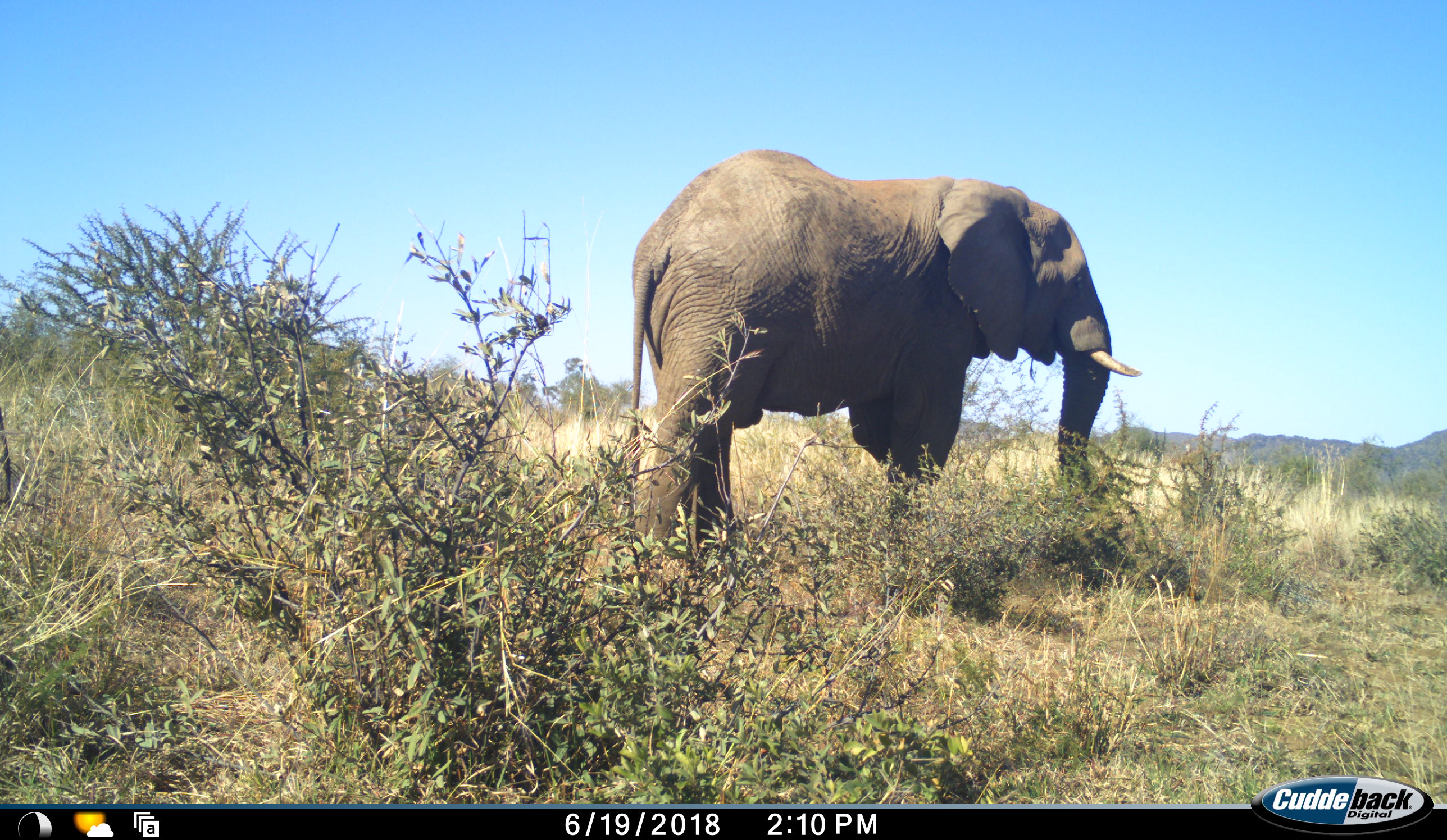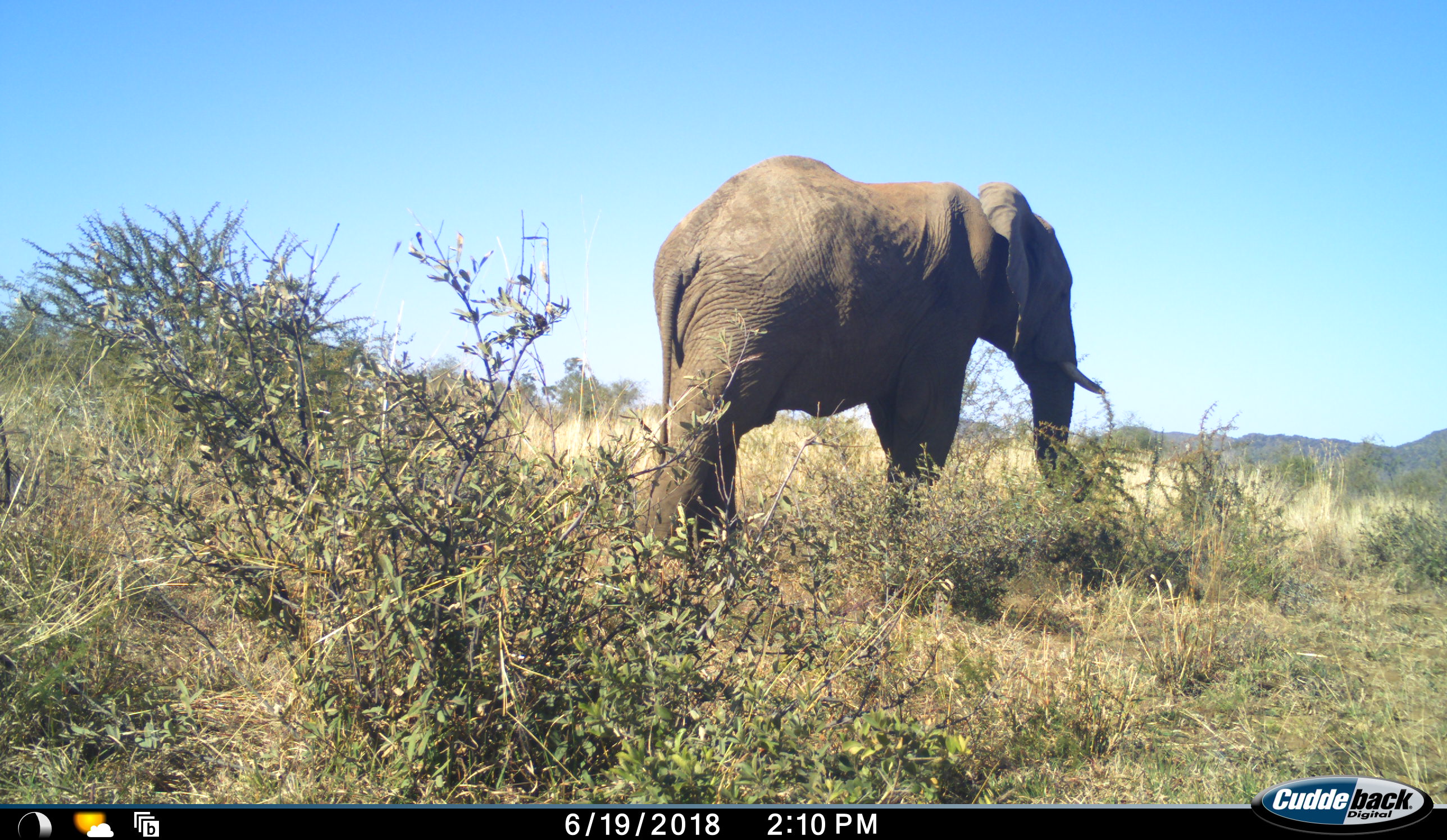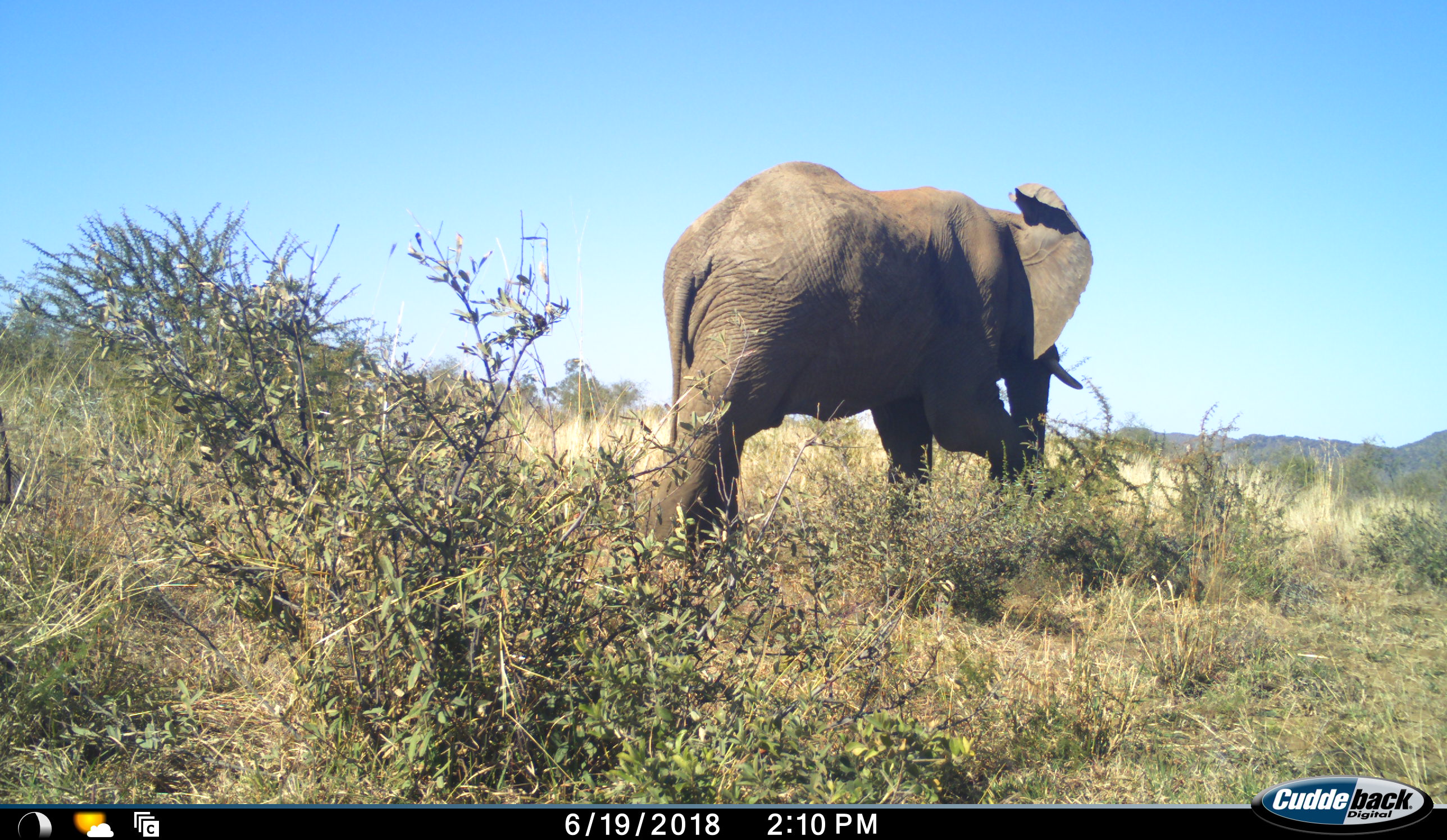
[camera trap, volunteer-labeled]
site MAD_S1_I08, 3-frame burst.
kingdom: Animalia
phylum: Chordata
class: Mammalia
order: Proboscidea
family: Elephantidae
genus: Loxodonta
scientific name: Loxodonta africana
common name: african bush elephant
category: elephant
Elephant (african bush elephant) (Loxodonta africana), count 1. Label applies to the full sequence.